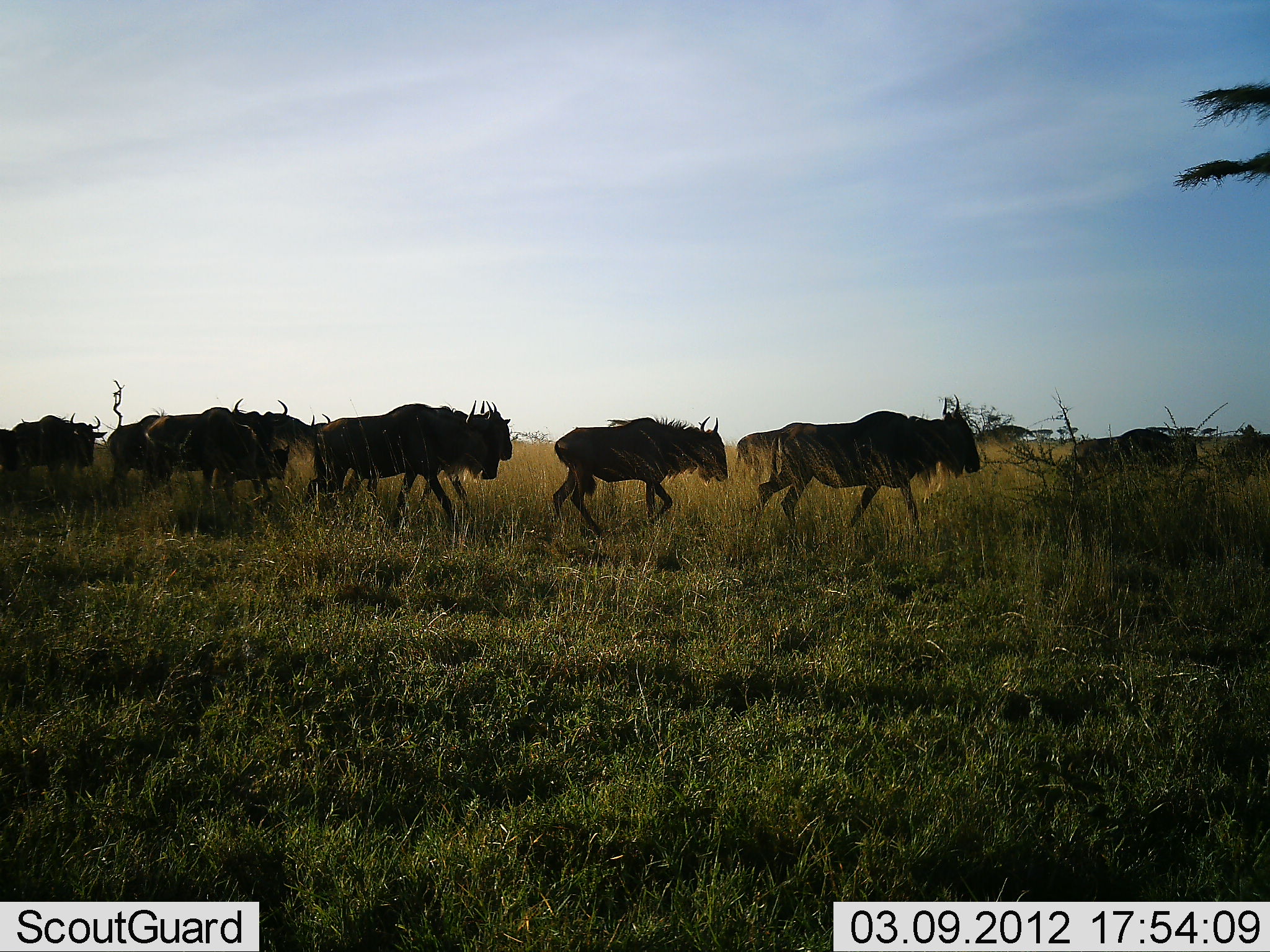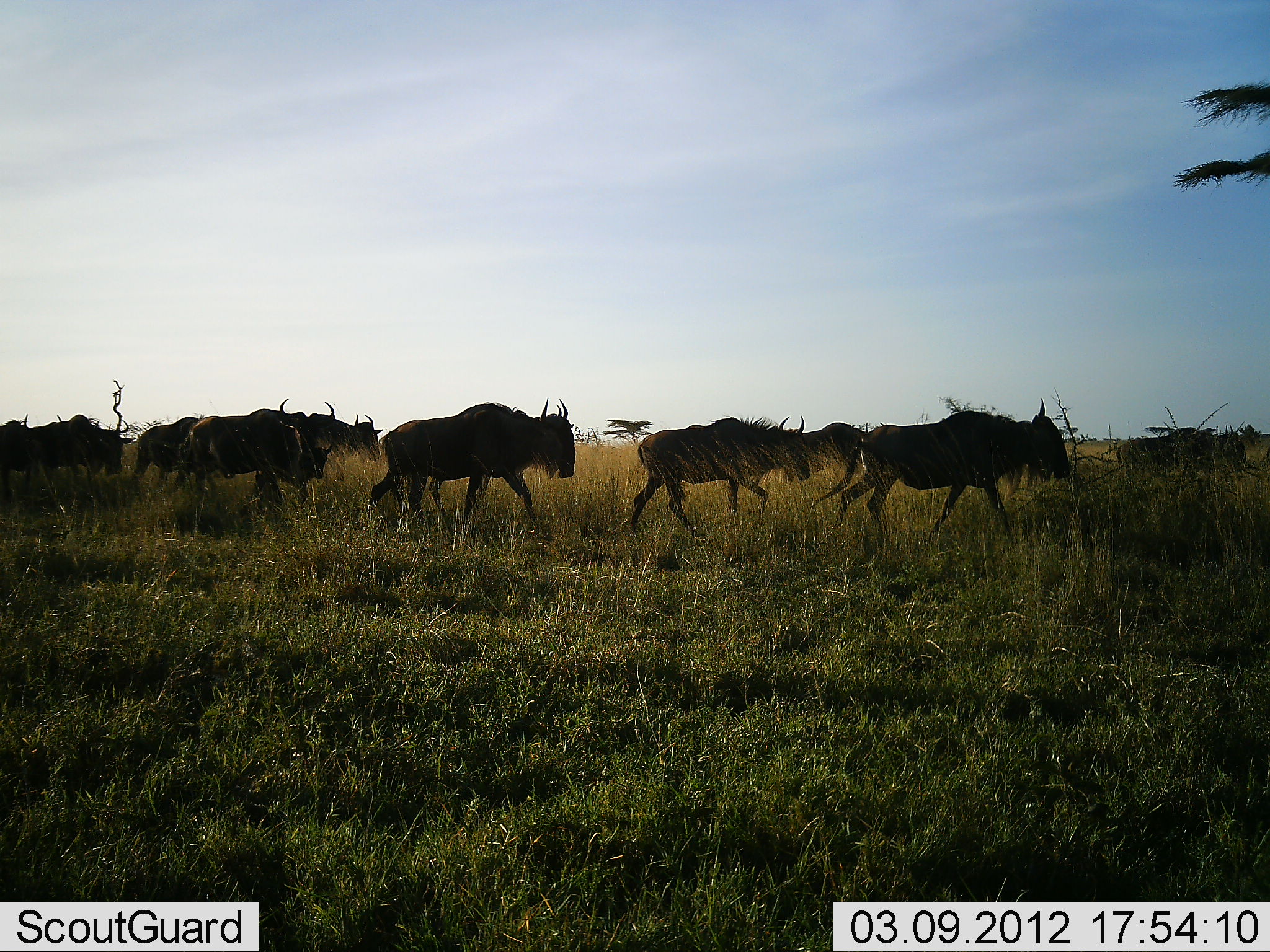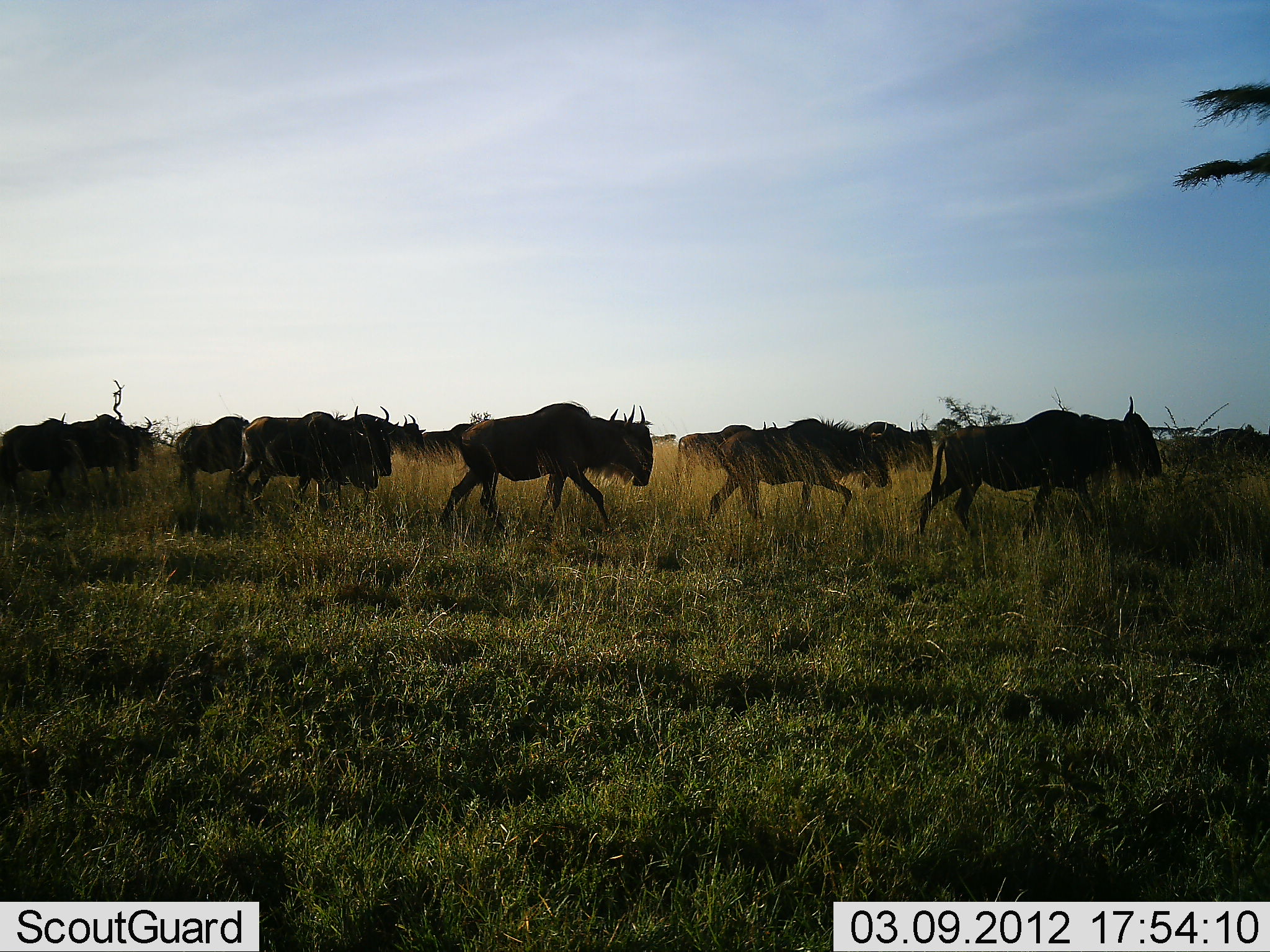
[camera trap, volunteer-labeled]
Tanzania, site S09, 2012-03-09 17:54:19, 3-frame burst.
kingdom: Animalia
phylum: Chordata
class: Mammalia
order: Artiodactyla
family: Bovidae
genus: Connochaetes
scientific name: Connochaetes taurinus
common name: blue wildebeest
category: wildebeest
Wildebeest (blue wildebeest) (Connochaetes taurinus), count 11-50. Behavior (volunteer vote fractions): standing 0%, resting 0%, moving 100%, interacting 0%. Young present (vote fraction): 0%. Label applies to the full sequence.